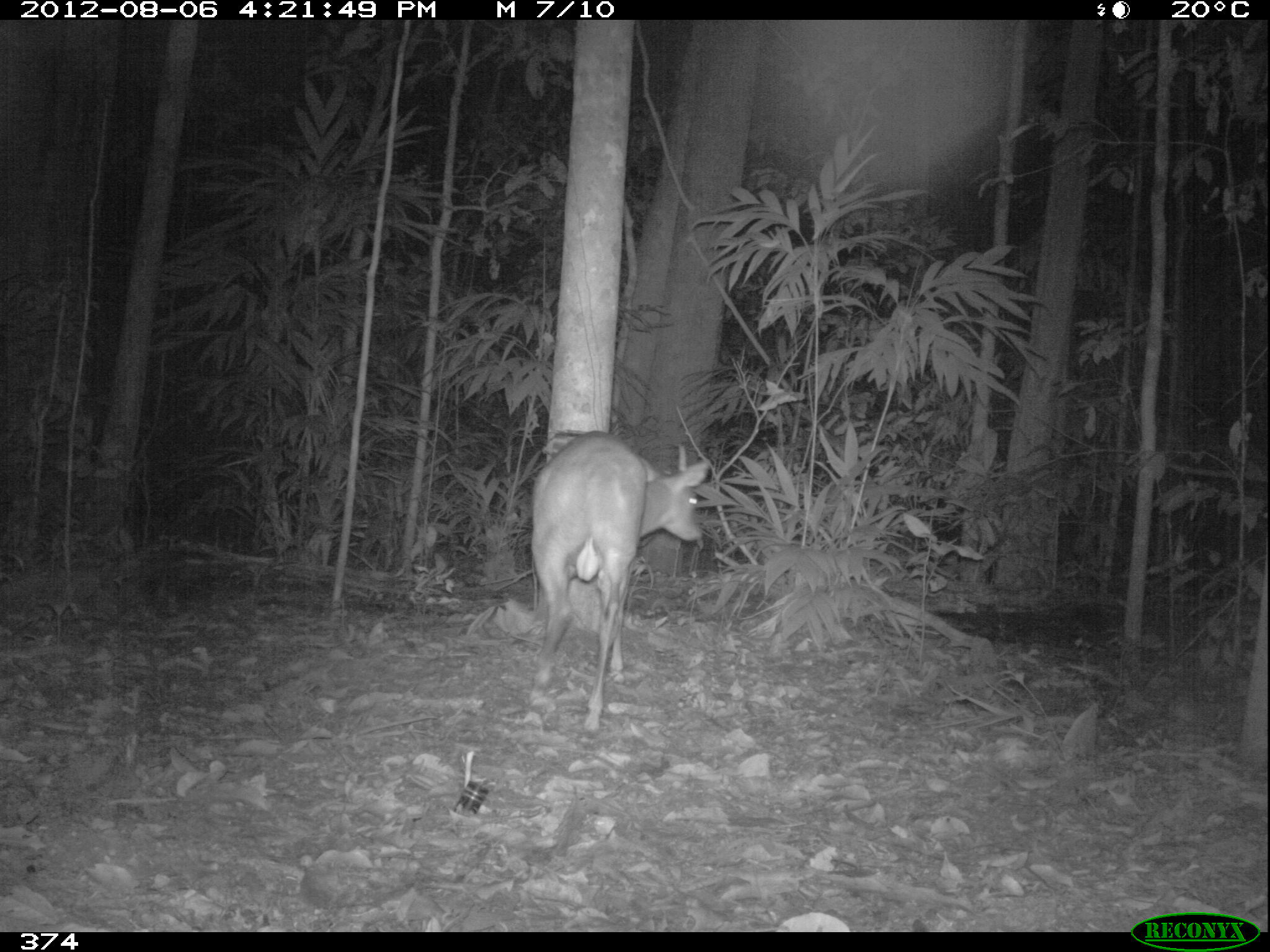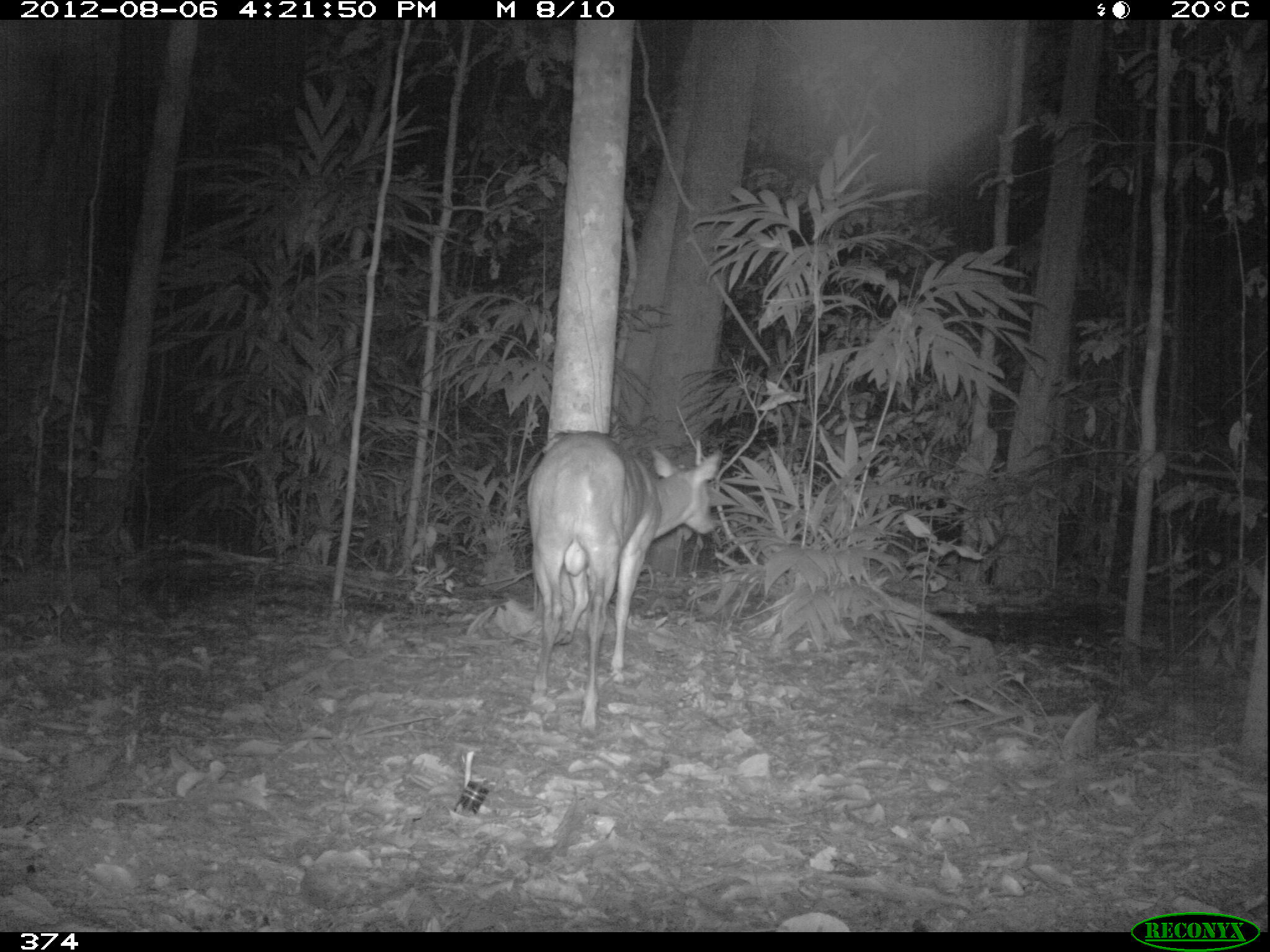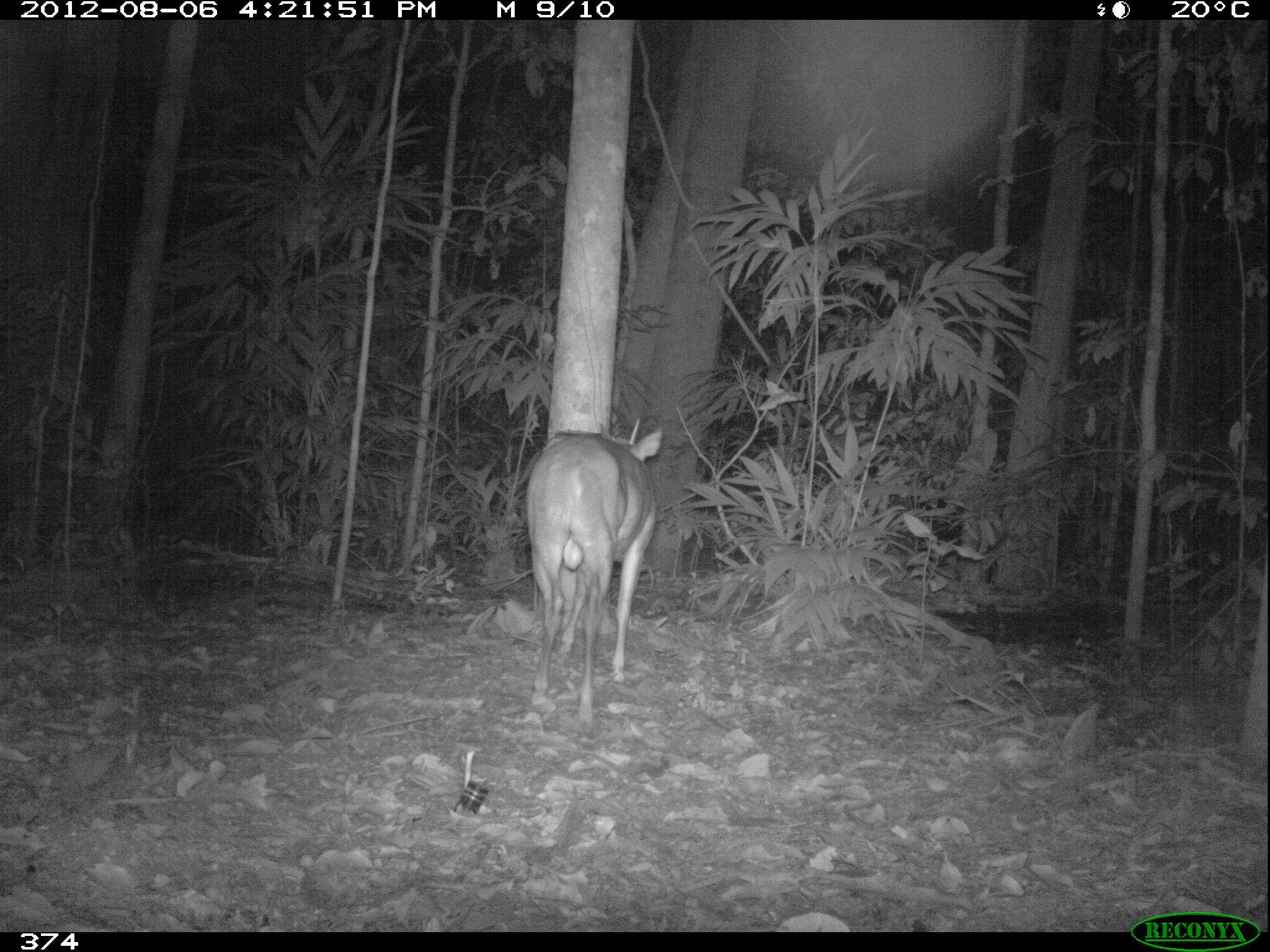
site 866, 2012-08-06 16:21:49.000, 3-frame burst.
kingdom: Animalia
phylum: Chordata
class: Mammalia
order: Artiodactyla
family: Cervidae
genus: Mazama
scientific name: Mazama americana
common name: red brocket